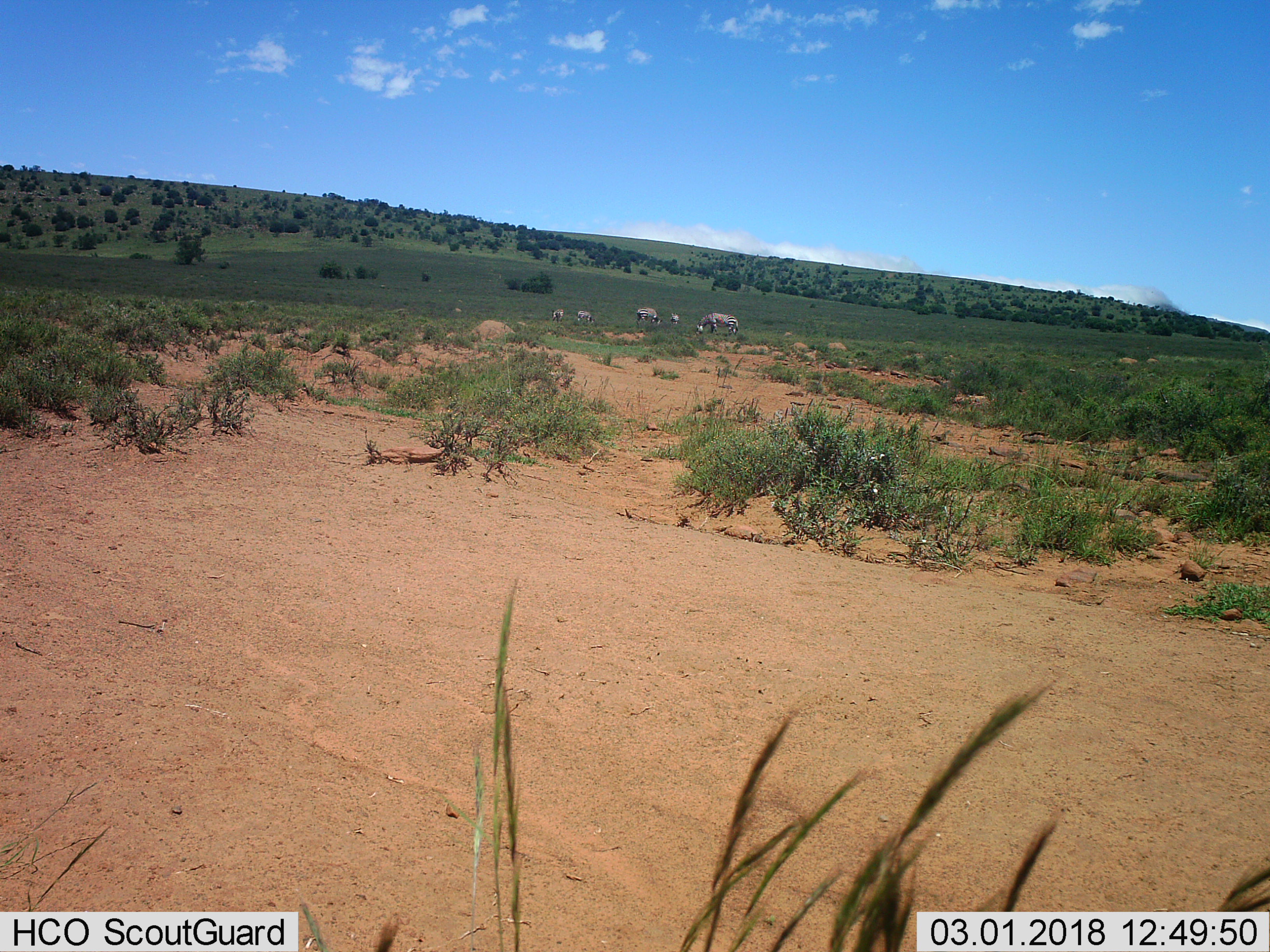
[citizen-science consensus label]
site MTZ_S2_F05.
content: unidentified animal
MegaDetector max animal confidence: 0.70